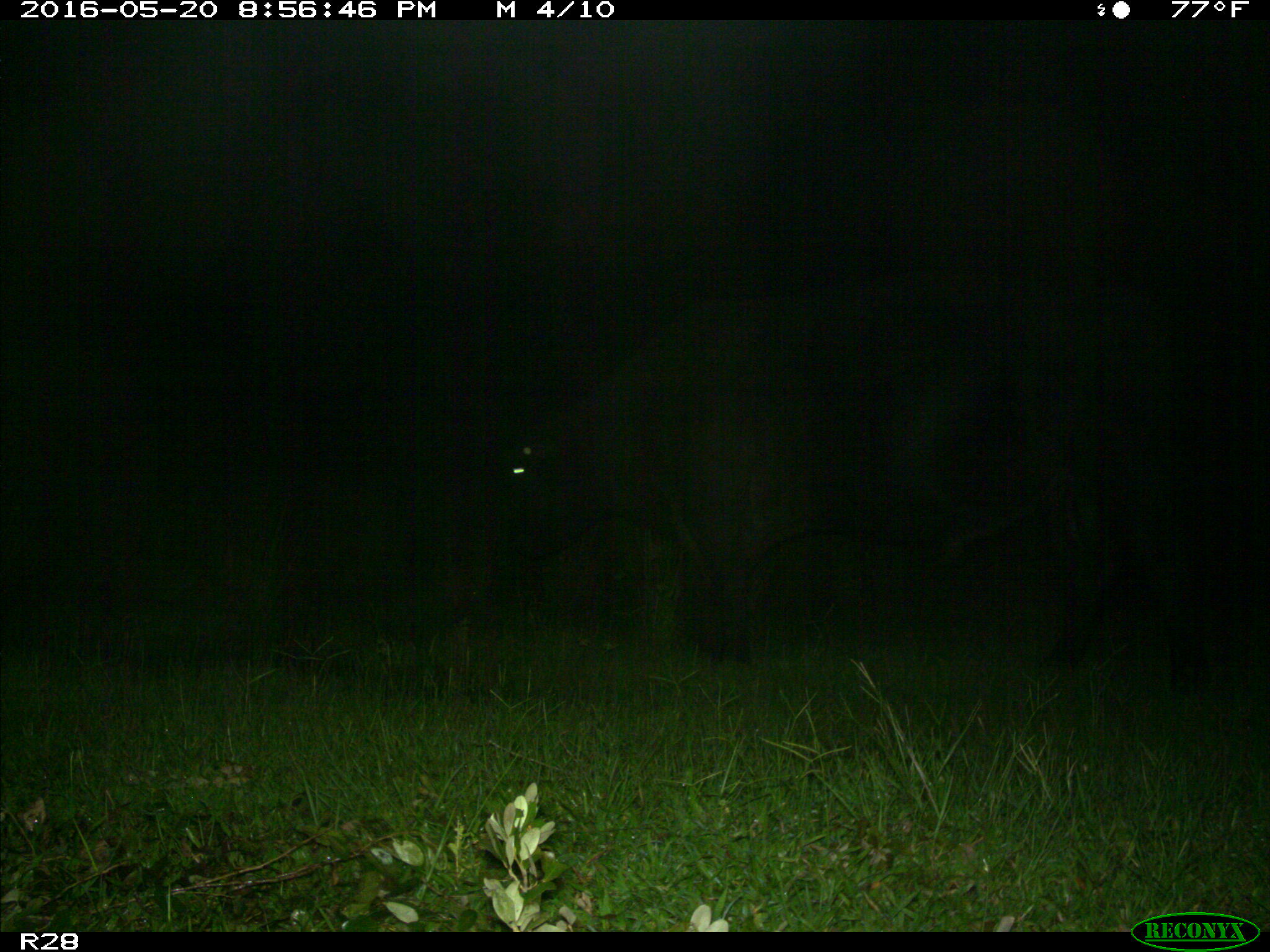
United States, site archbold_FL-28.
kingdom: Animalia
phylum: Chordata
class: Mammalia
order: Artiodactyla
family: Bovidae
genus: Bos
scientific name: Bos taurus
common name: domestic cow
Bos taurus (domestic cow).